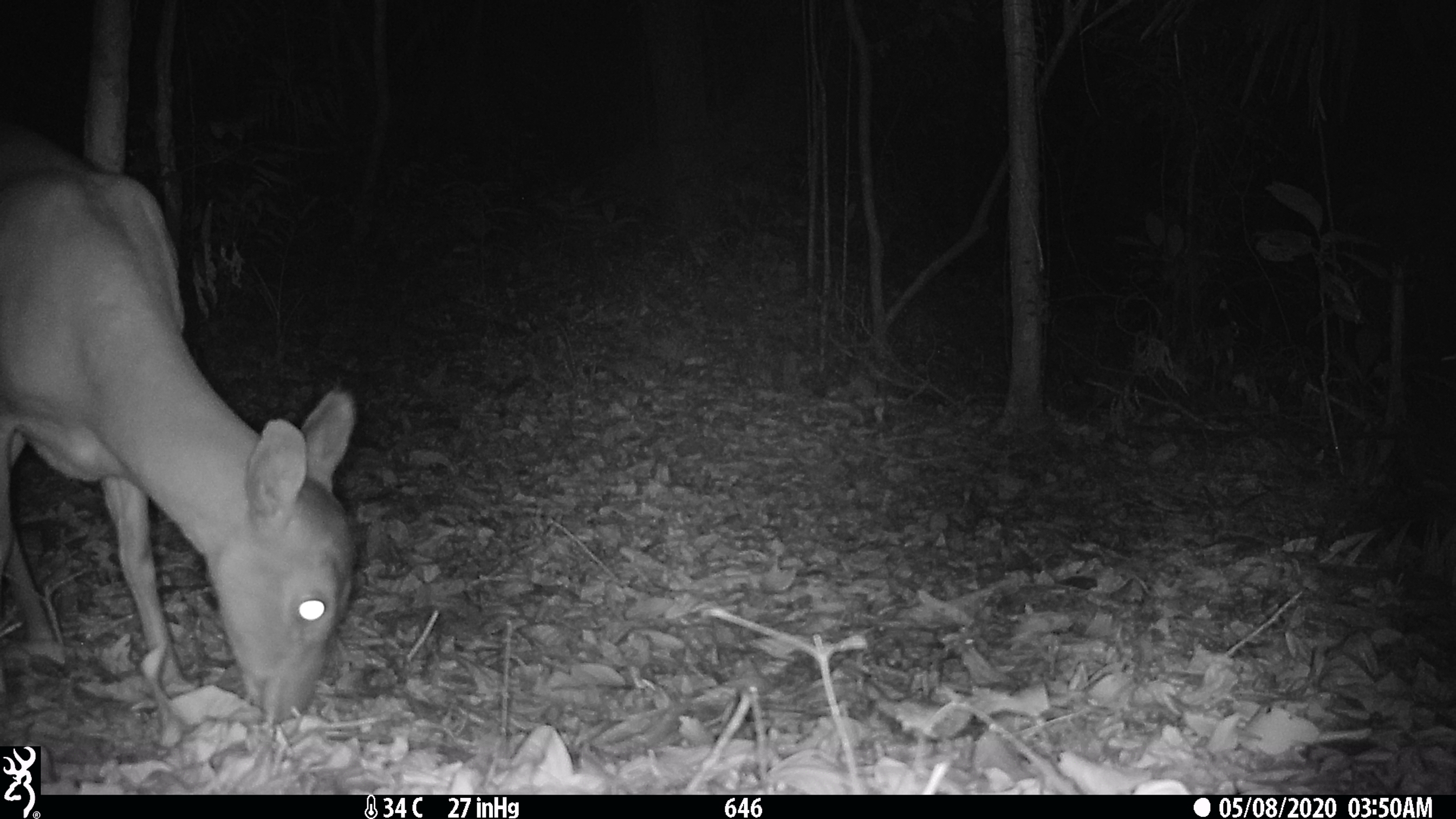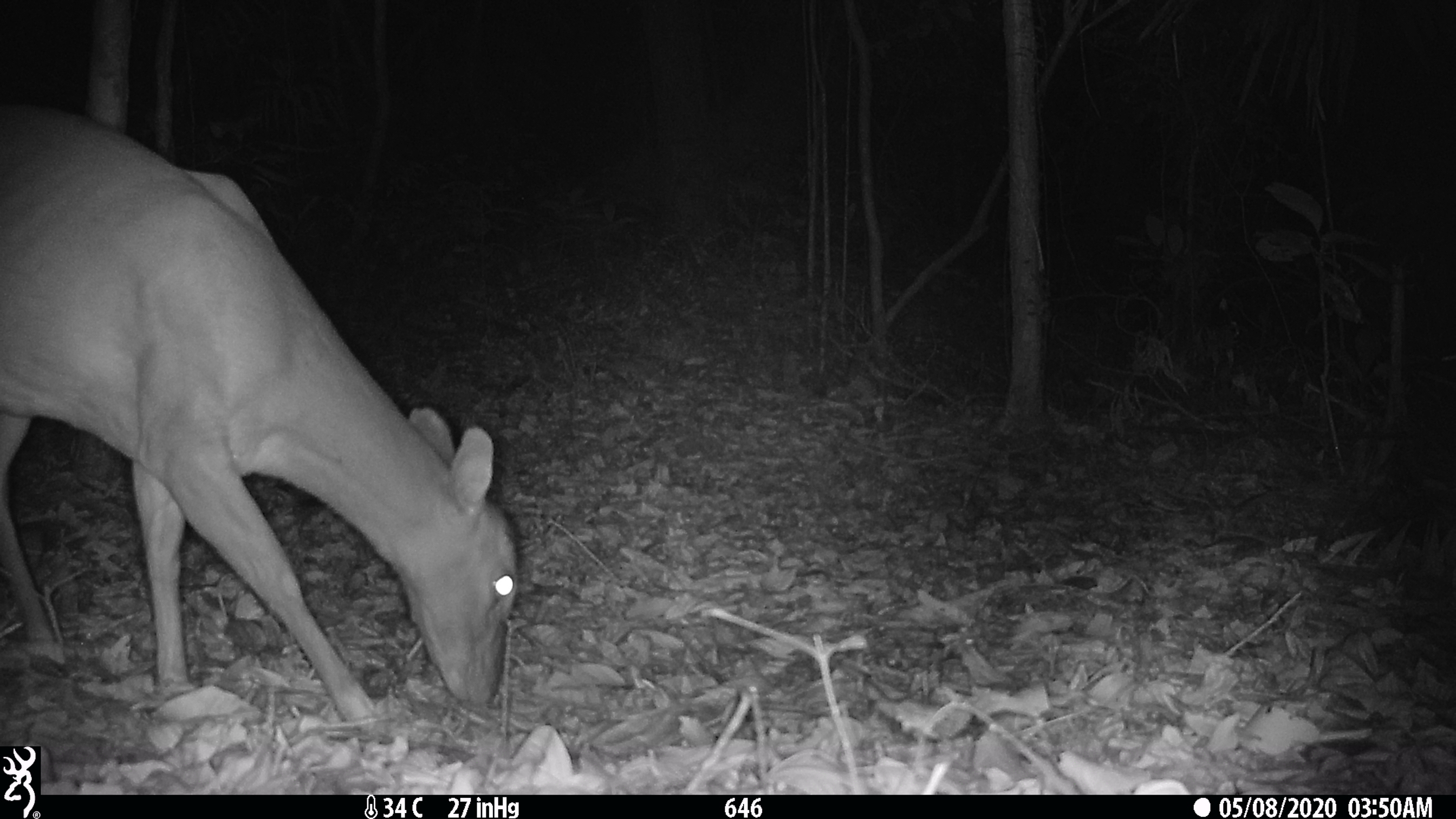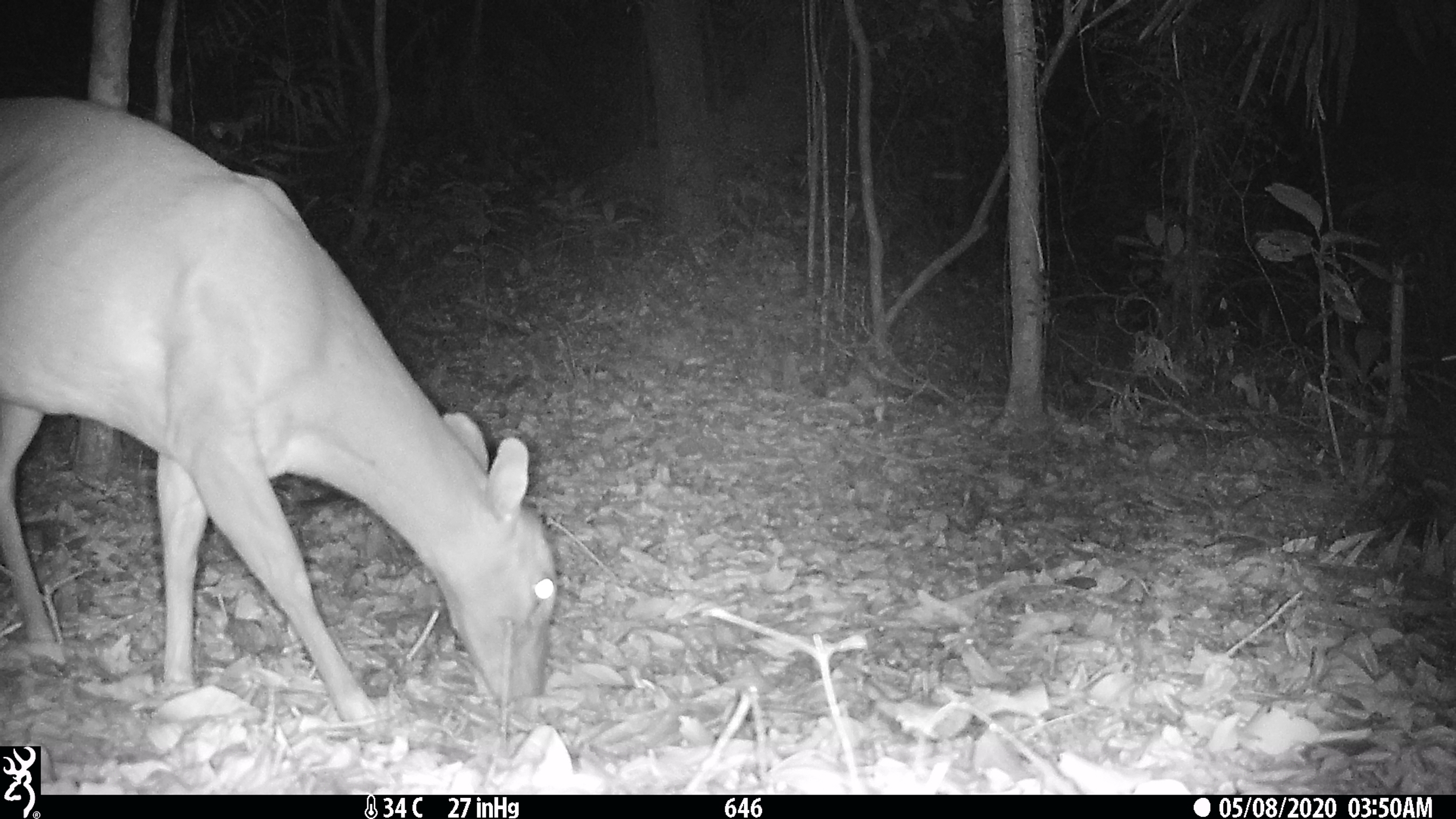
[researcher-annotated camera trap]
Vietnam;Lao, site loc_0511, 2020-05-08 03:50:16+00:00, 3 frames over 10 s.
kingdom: Animalia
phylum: Chordata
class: Mammalia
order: Artiodactyla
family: Cervidae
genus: Muntiacus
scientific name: Muntiacus vuquangensis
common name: large-antlered muntjac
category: large antlered muntjac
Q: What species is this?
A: Large antlered muntjac (large-antlered muntjac) (Muntiacus vuquangensis).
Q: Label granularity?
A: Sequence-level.